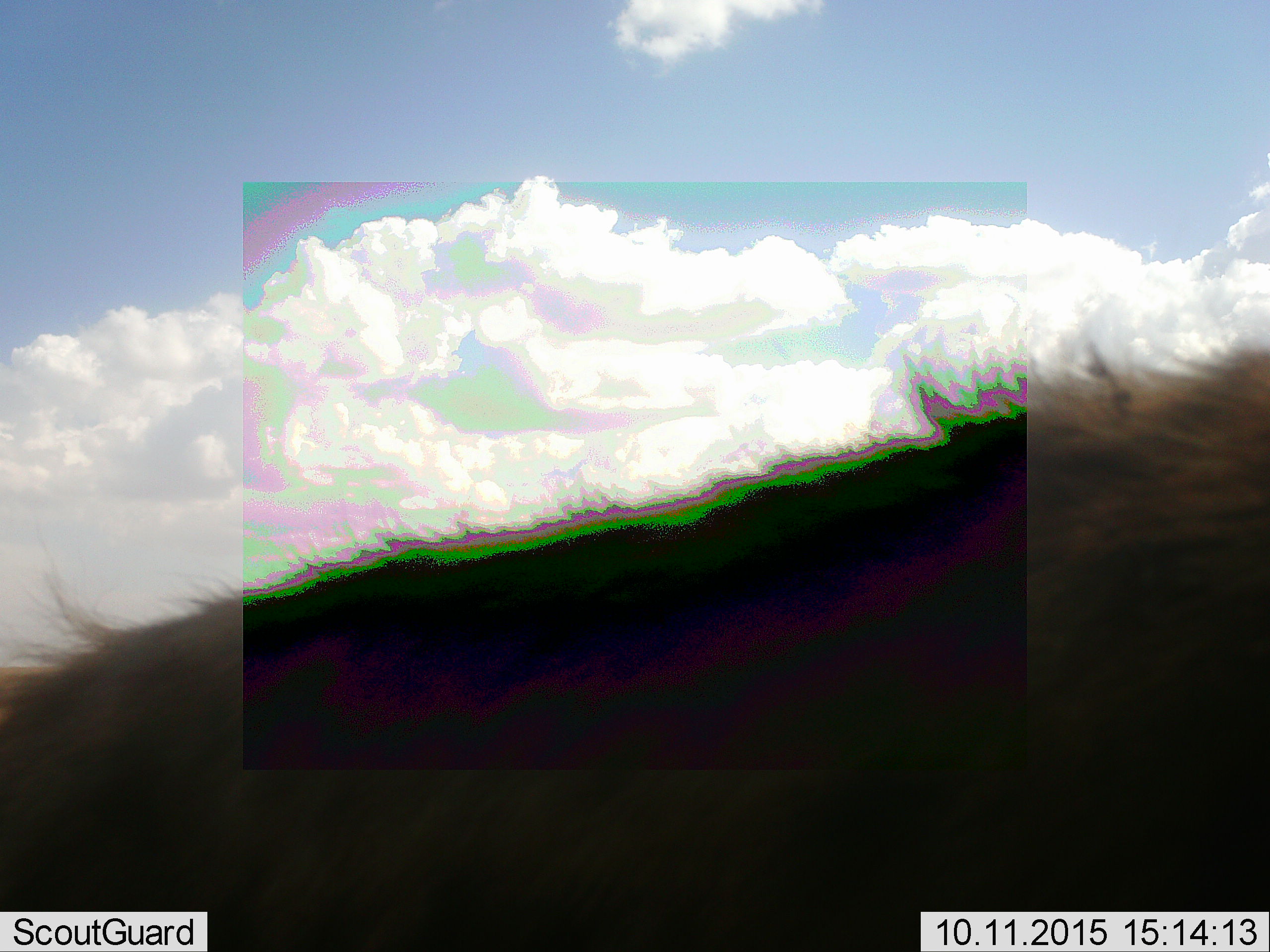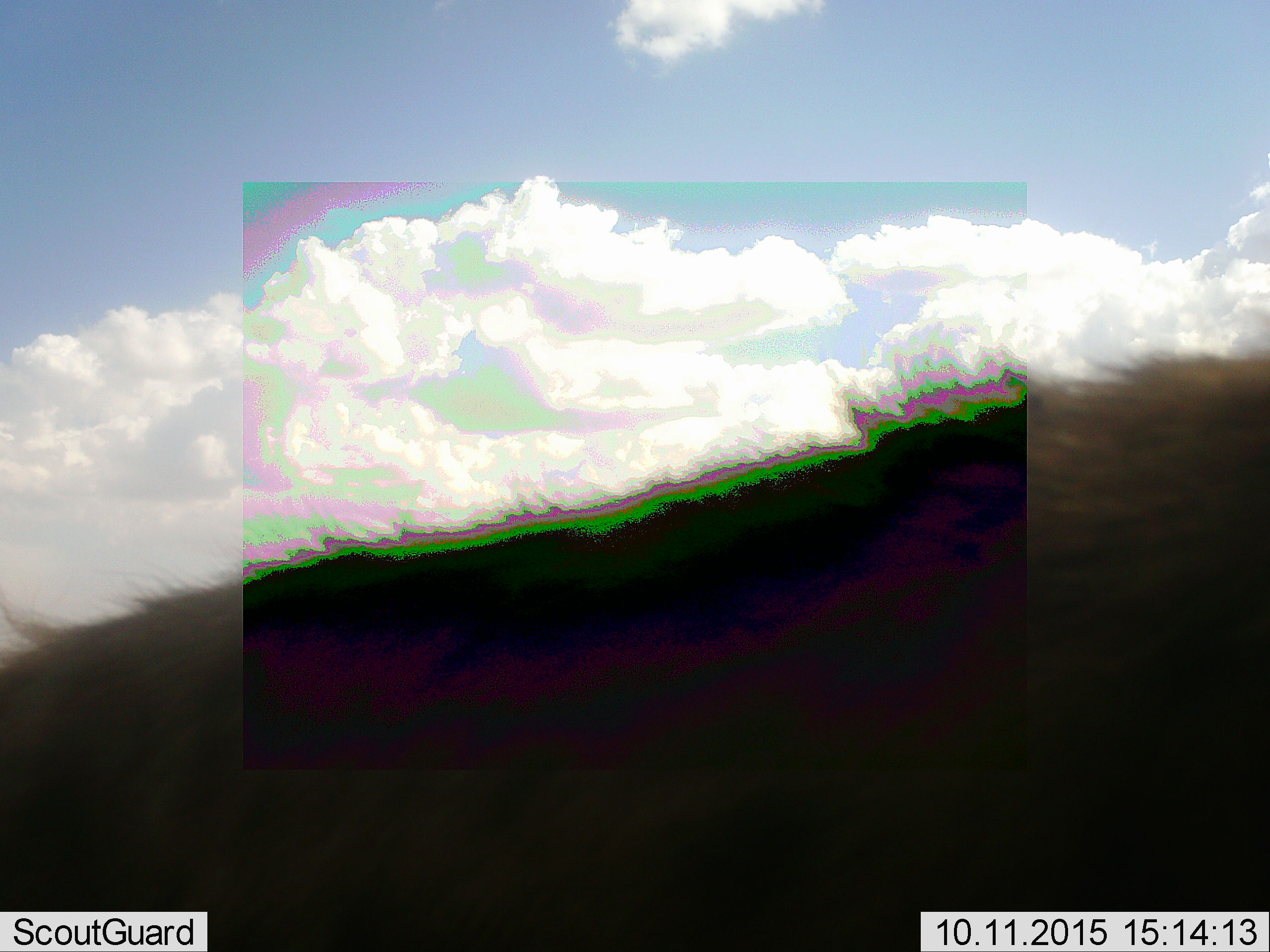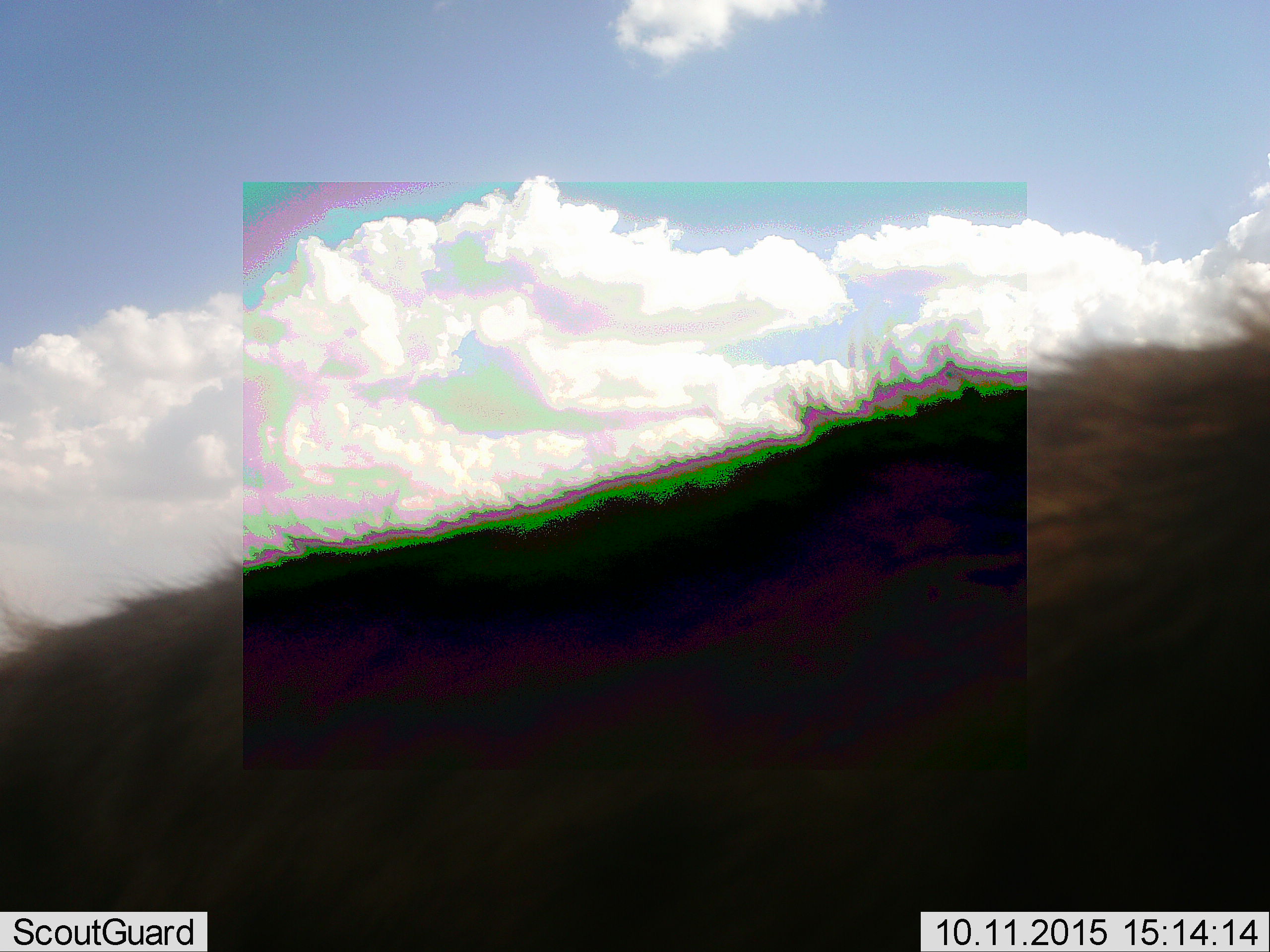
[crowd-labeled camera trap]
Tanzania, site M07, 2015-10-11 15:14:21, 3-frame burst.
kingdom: Animalia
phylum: Chordata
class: Mammalia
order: Carnivora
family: Hyaenidae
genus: Crocuta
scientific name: Crocuta crocuta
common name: spotted hyena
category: hyenaspotted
Hyenaspotted (spotted hyena) (Crocuta crocuta), count 1. Behavior (volunteer vote fractions): standing 71%, resting 0%, moving 14%, interacting 0%. Young present (vote fraction): 0%. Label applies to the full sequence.